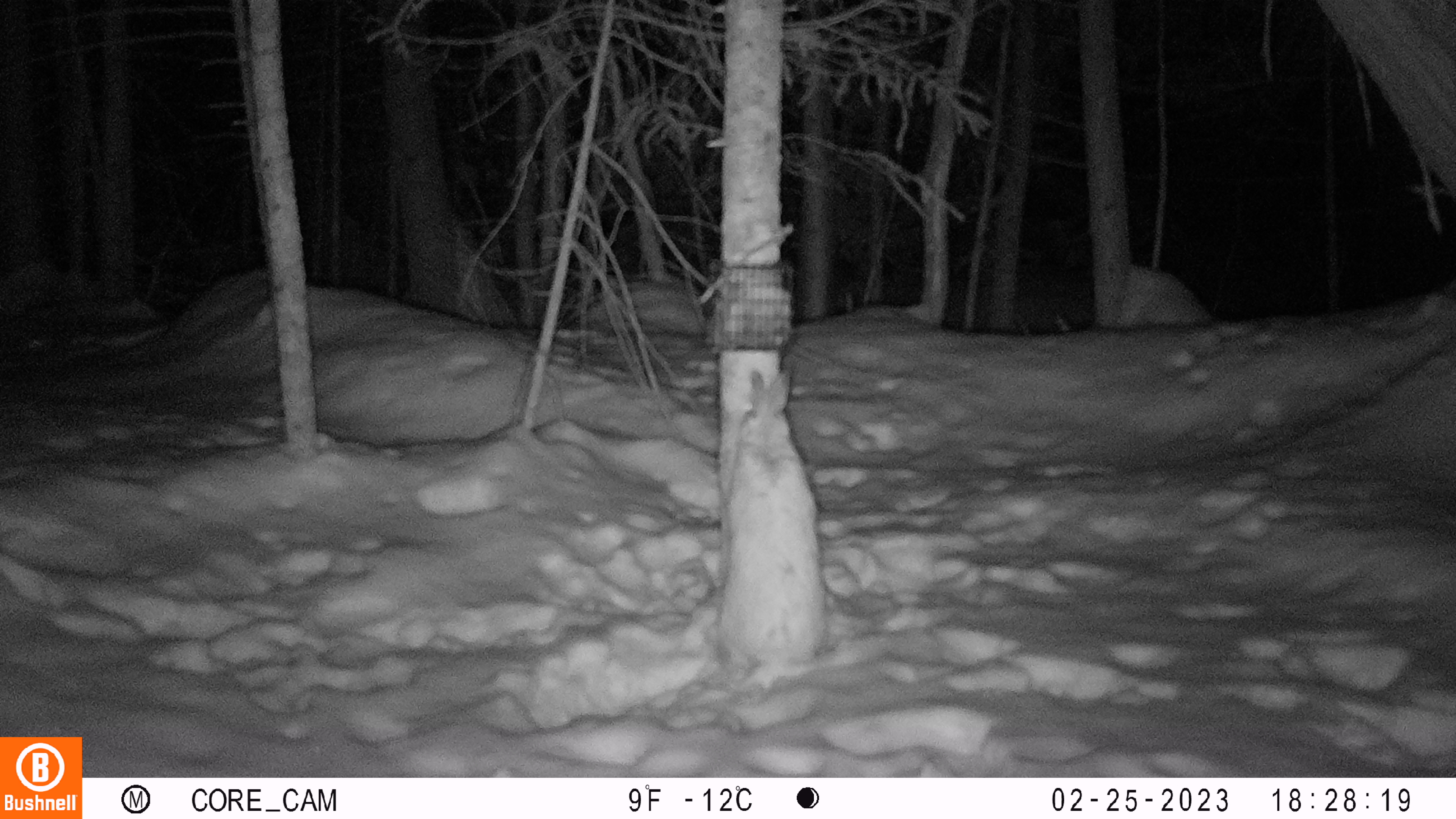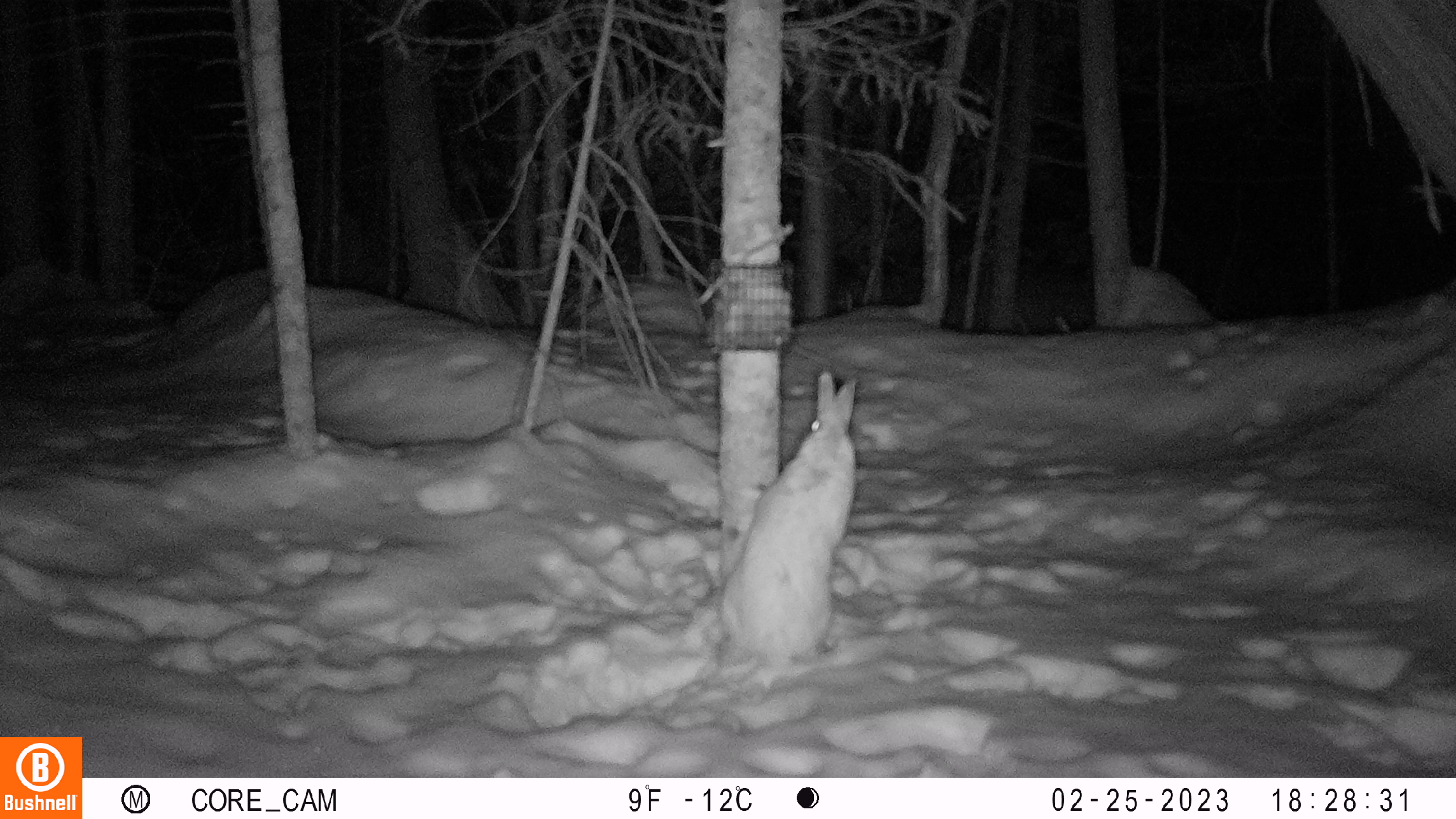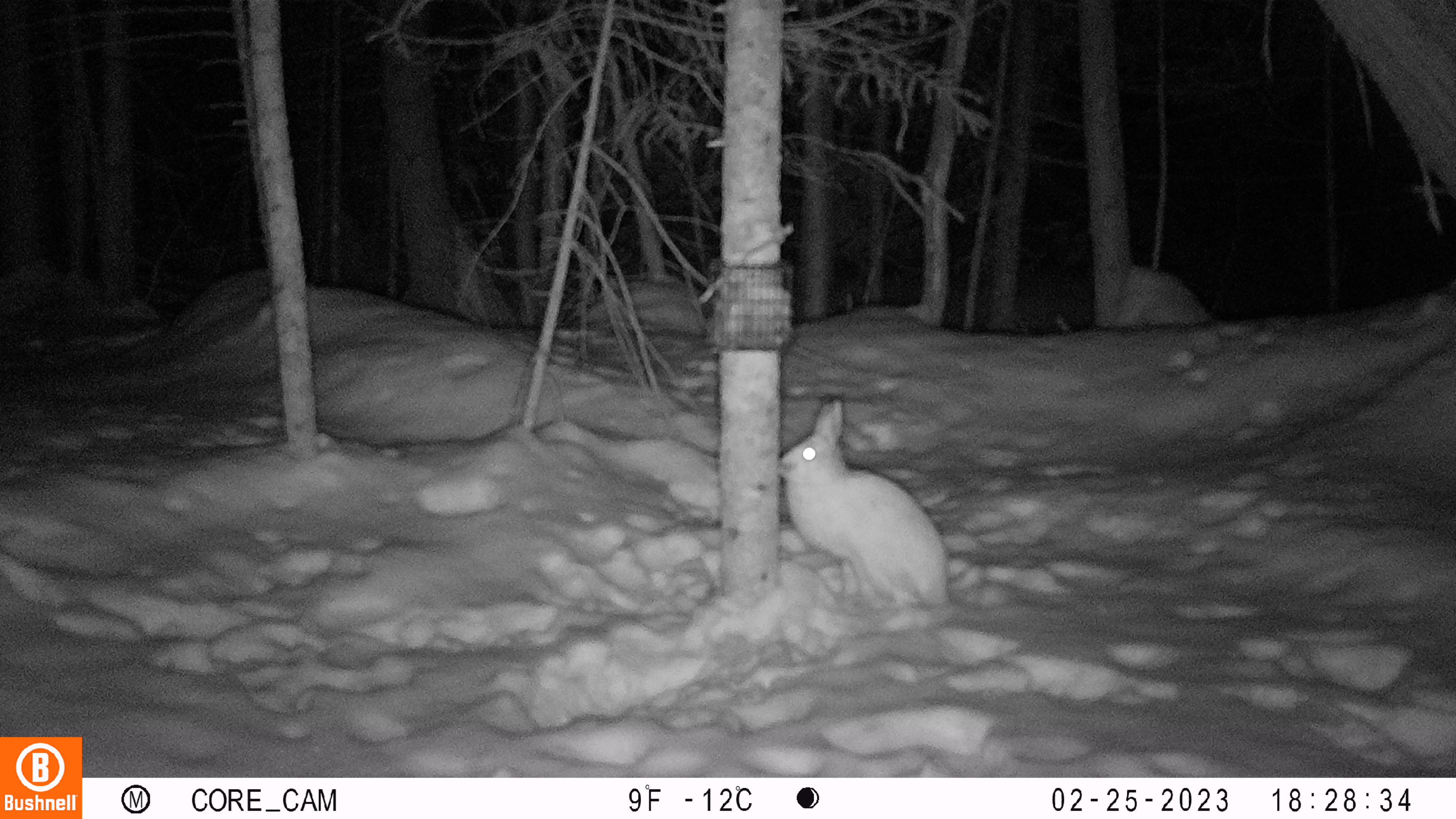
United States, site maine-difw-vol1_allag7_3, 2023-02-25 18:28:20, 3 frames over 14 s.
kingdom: Animalia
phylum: Chordata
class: Mammalia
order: Lagomorpha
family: Leporidae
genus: Lepus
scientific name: Lepus americanus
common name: snowshoe hare